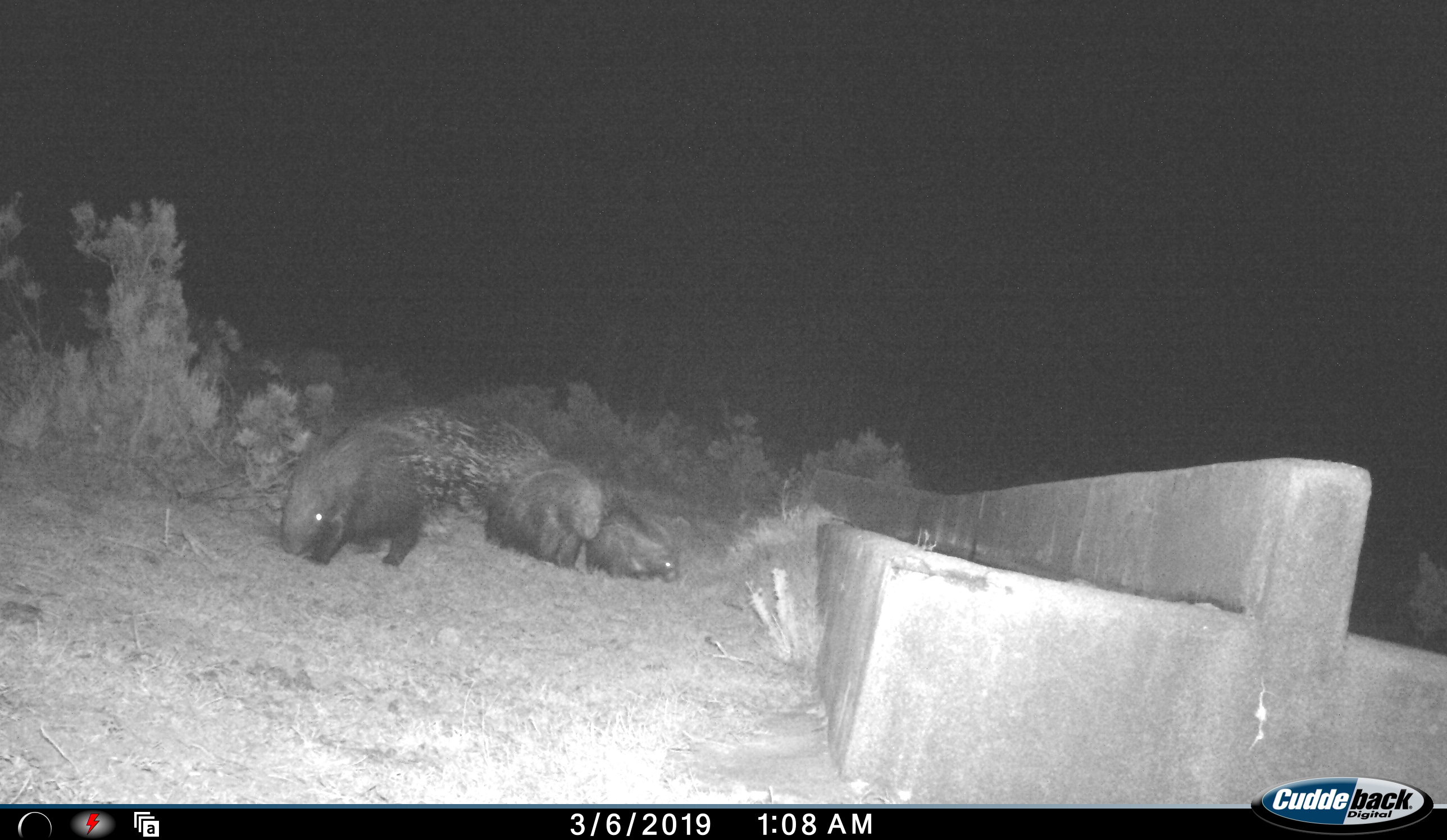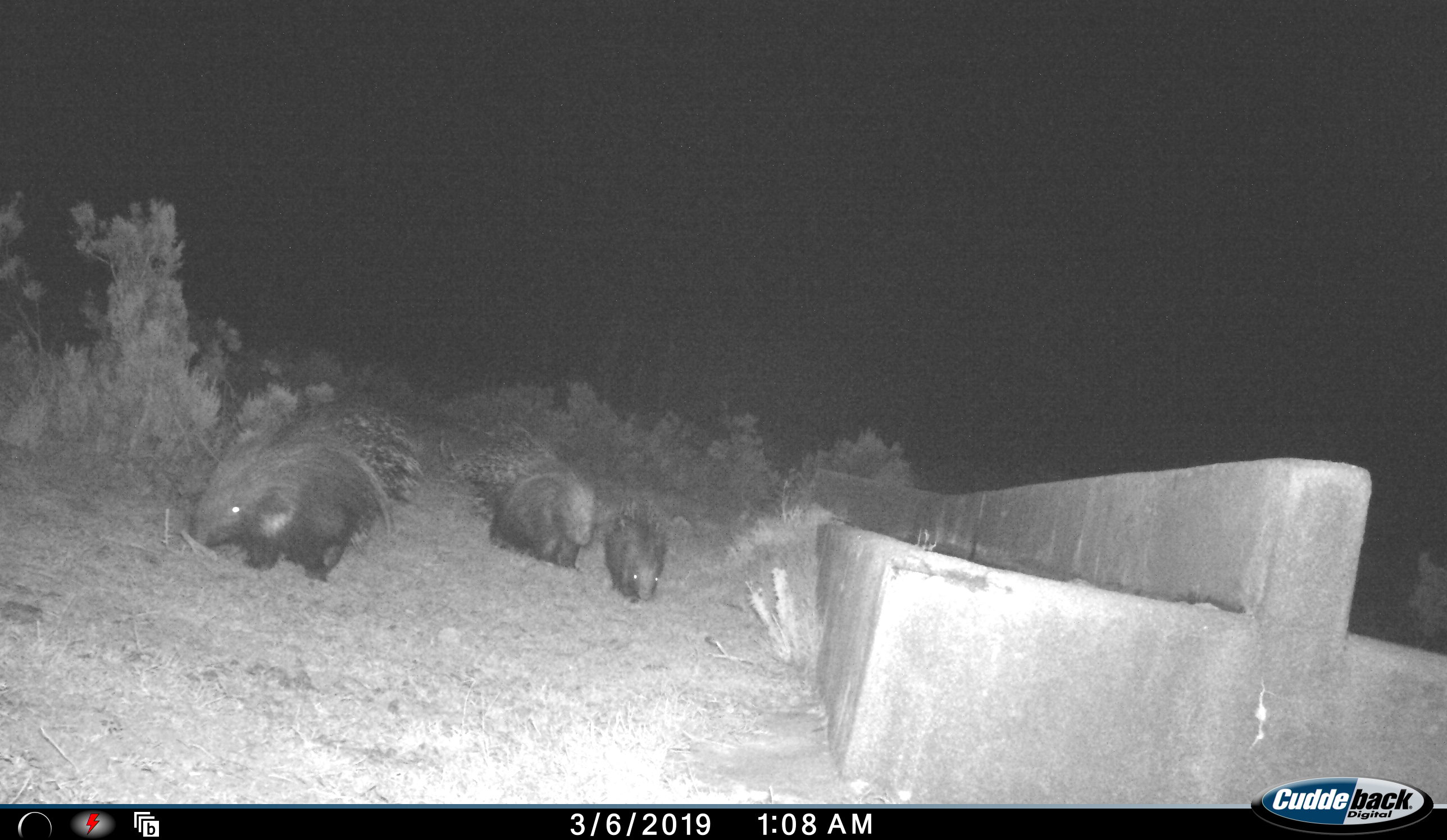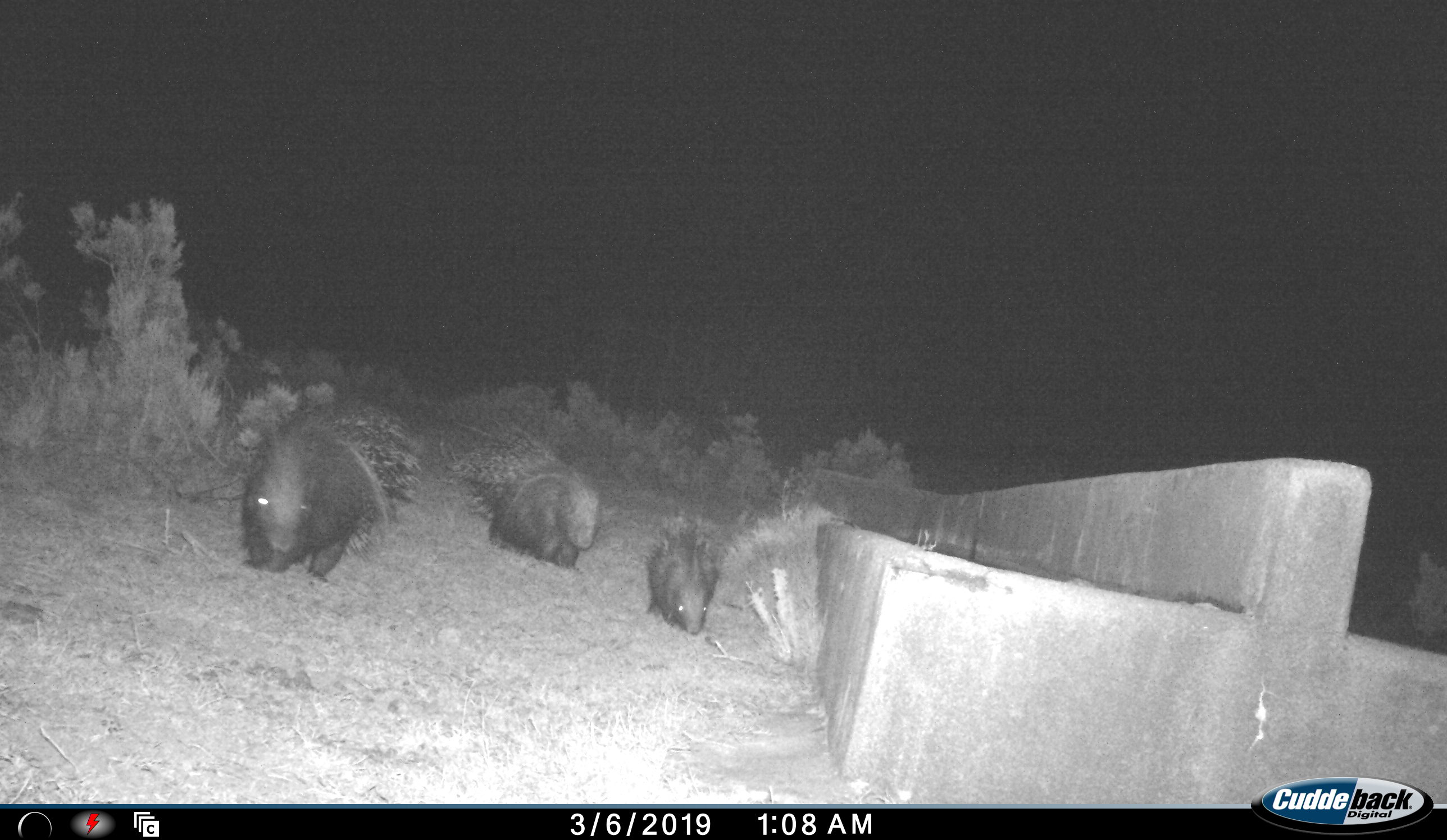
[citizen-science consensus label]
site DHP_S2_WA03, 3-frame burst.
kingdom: Animalia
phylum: Chordata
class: Mammalia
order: Rodentia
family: Hystricidae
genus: Hystrix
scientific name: Hystrix cristata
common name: crested porcupine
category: porcupine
Porcupine (crested porcupine) (Hystrix cristata), count 3. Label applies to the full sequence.